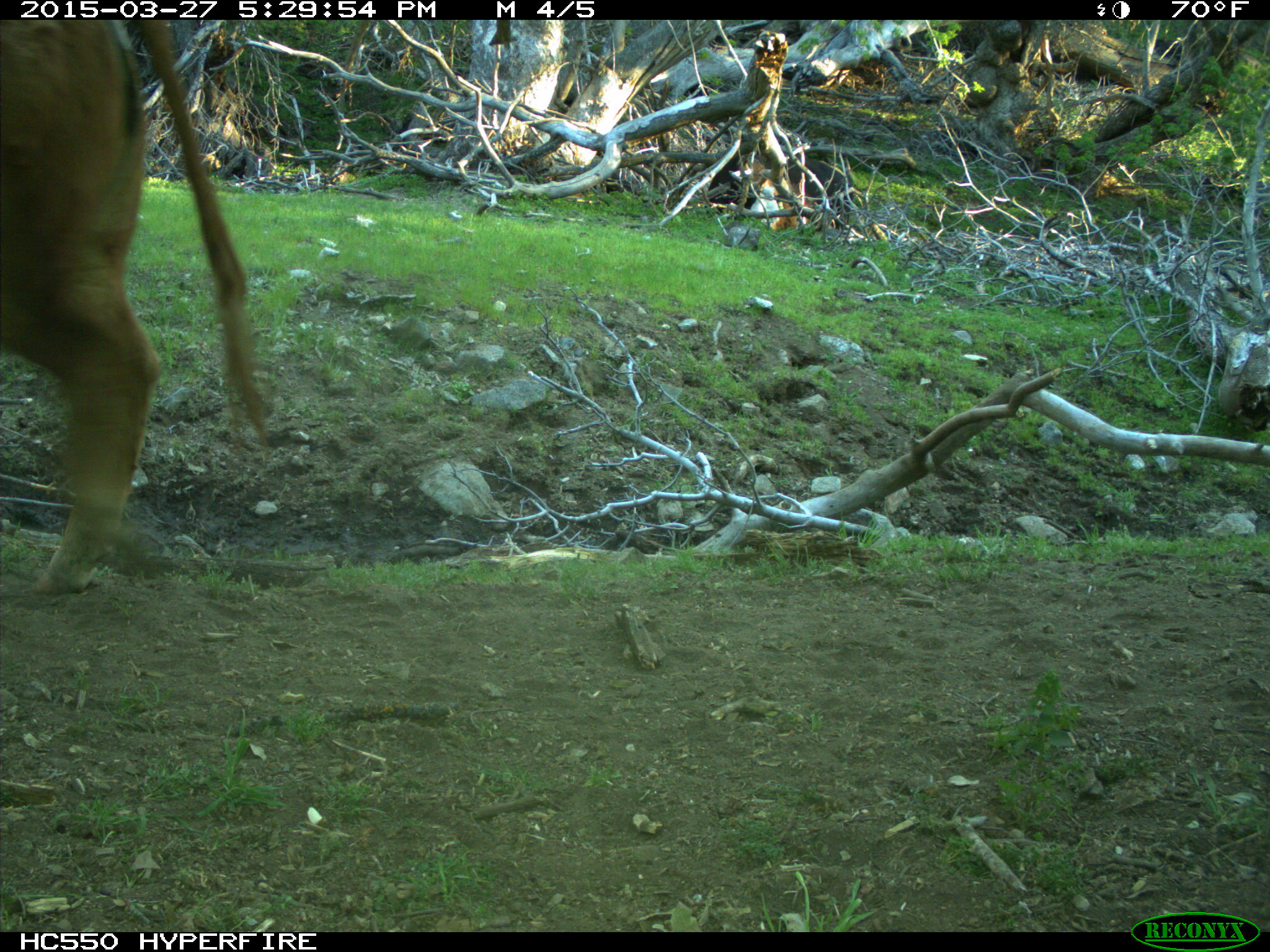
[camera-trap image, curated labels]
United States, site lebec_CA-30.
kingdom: Animalia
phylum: Chordata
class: Mammalia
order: Artiodactyla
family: Bovidae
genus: Bos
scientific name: Bos taurus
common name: domestic cow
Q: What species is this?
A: Bos taurus (domestic cow).